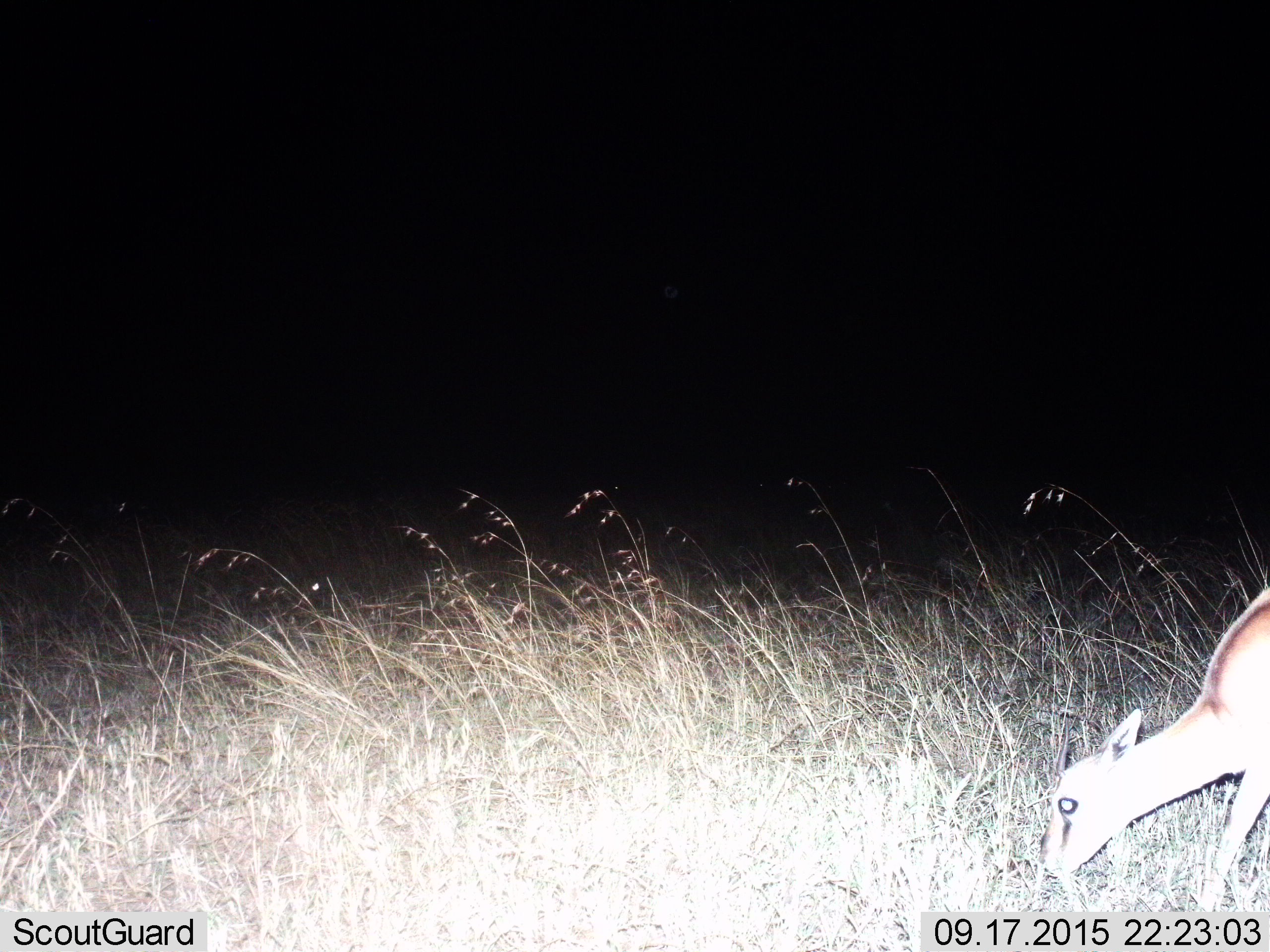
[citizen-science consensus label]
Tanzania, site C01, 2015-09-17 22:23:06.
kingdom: Animalia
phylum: Chordata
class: Mammalia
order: Artiodactyla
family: Bovidae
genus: Eudorcas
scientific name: Eudorcas thomsonii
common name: thomson's gazelle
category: gazellethomsons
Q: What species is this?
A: Gazellethomsons (thomson's gazelle) (Eudorcas thomsonii).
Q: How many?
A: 1.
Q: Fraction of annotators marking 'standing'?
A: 21%.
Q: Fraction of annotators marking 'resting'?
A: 0%.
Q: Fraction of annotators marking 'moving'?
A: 0%.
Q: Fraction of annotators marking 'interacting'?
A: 0%.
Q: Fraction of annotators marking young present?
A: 14%.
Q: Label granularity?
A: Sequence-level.